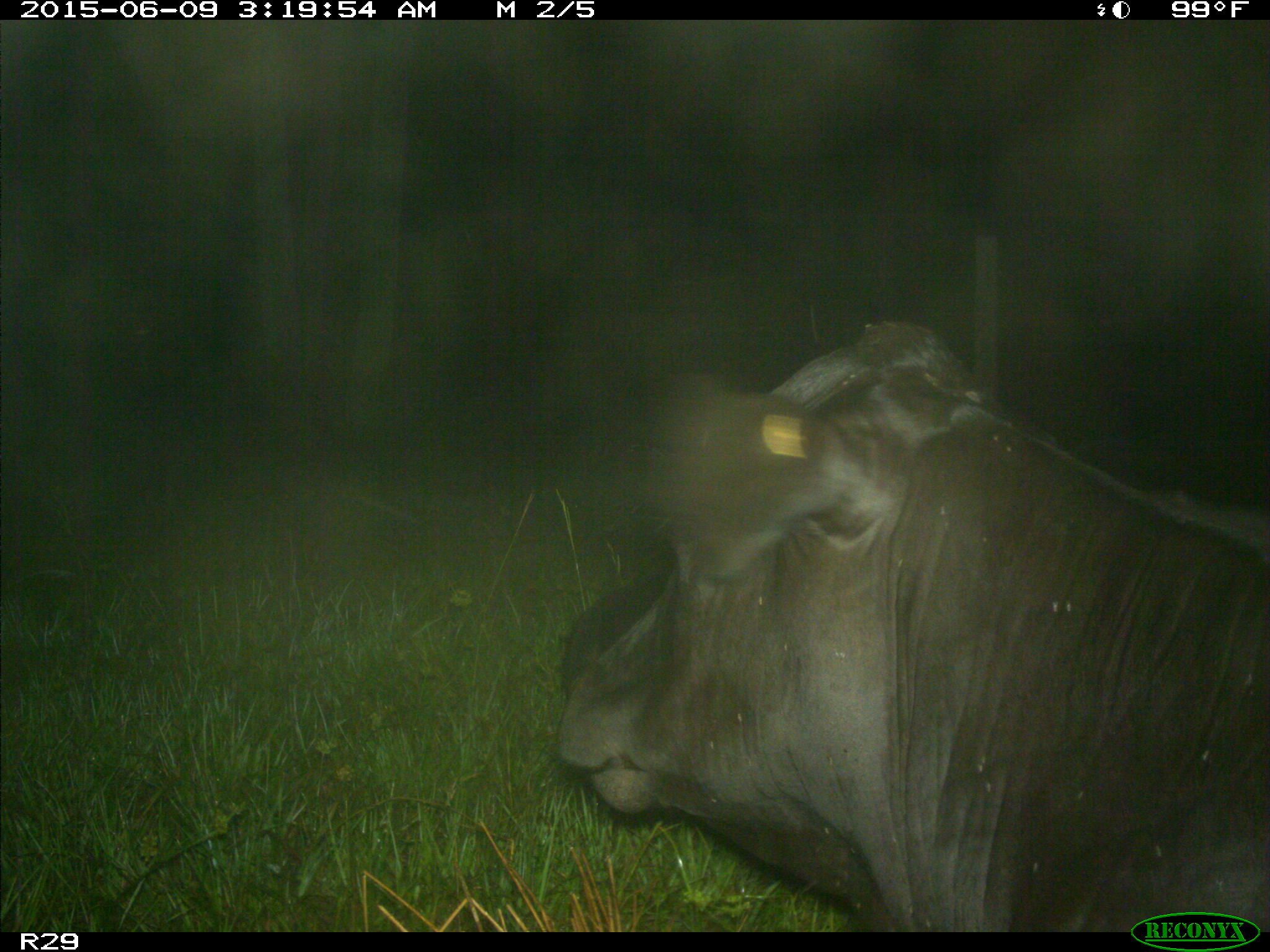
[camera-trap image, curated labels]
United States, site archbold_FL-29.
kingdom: Animalia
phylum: Chordata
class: Mammalia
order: Artiodactyla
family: Bovidae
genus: Bos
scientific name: Bos taurus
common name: domestic cow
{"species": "Bos taurus (domestic cow)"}